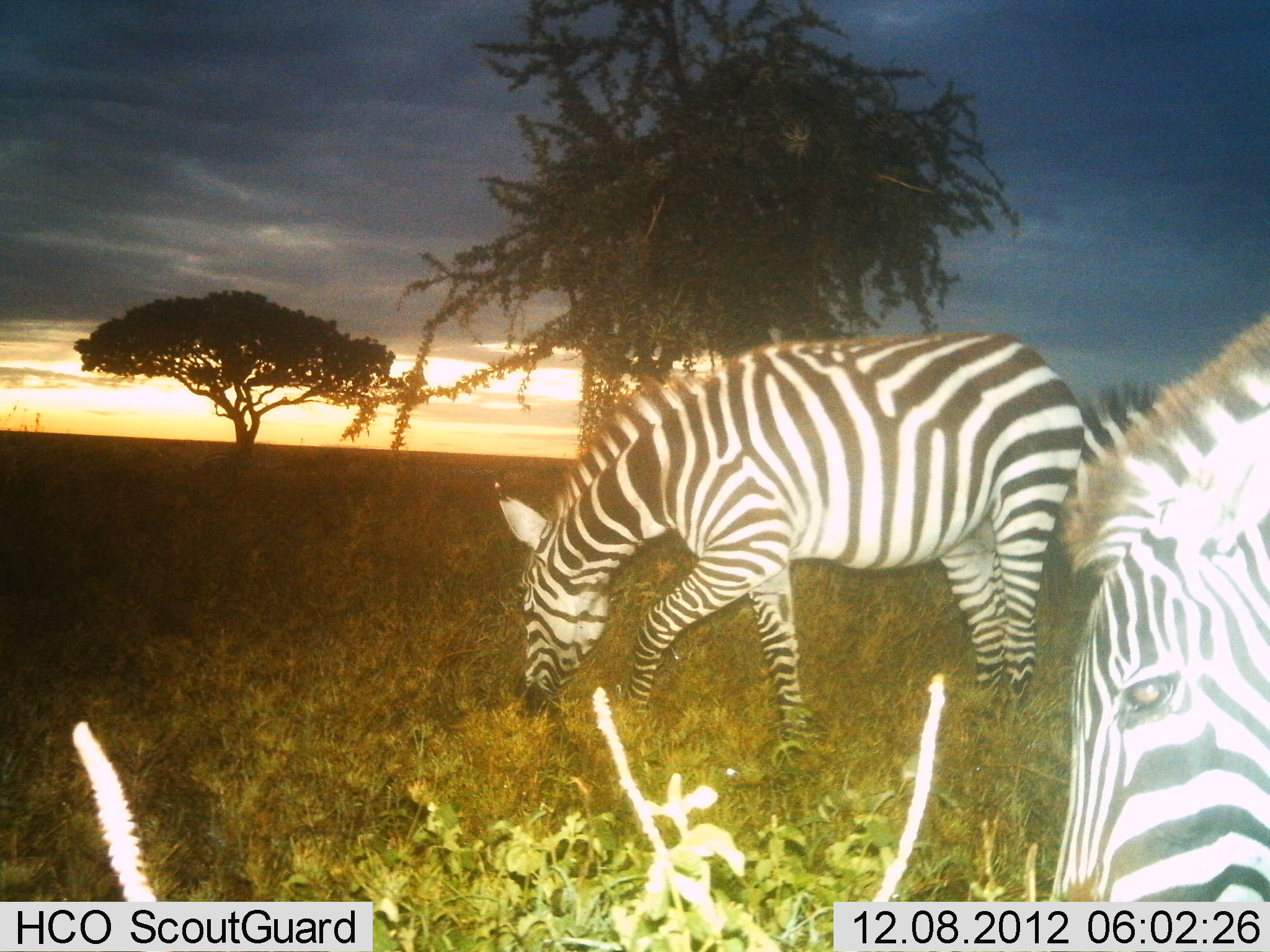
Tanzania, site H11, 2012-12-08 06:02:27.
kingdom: Animalia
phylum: Chordata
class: Mammalia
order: Perissodactyla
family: Equidae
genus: Equus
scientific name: Equus quagga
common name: plains zebra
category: zebra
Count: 2.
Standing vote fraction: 20%.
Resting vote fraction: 0%.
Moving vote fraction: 0%.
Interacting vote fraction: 0%.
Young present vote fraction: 0%.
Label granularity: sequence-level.